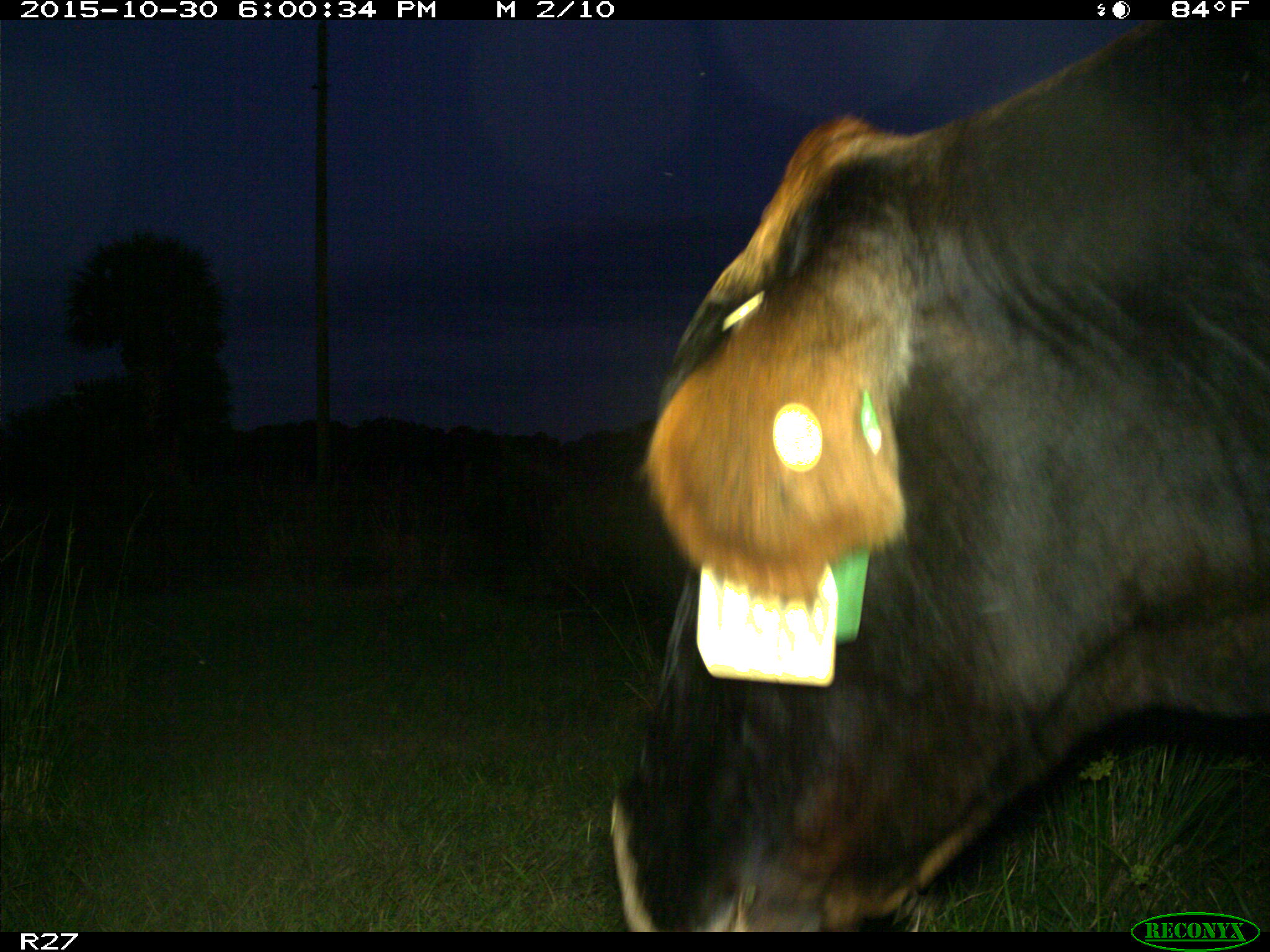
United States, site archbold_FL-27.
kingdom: Animalia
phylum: Chordata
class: Mammalia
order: Artiodactyla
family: Bovidae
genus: Bos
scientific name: Bos taurus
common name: domestic cow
Bos taurus (domestic cow).